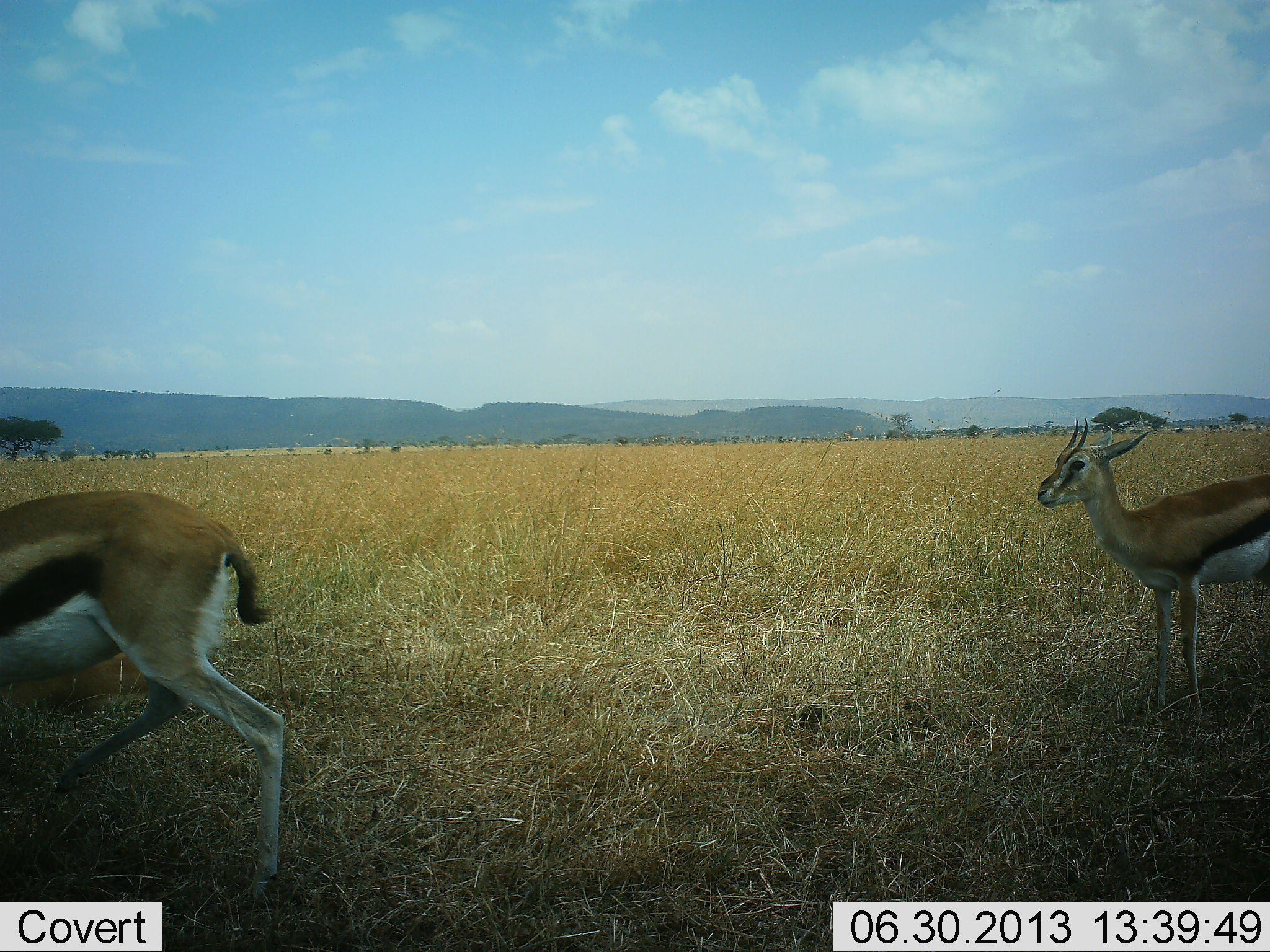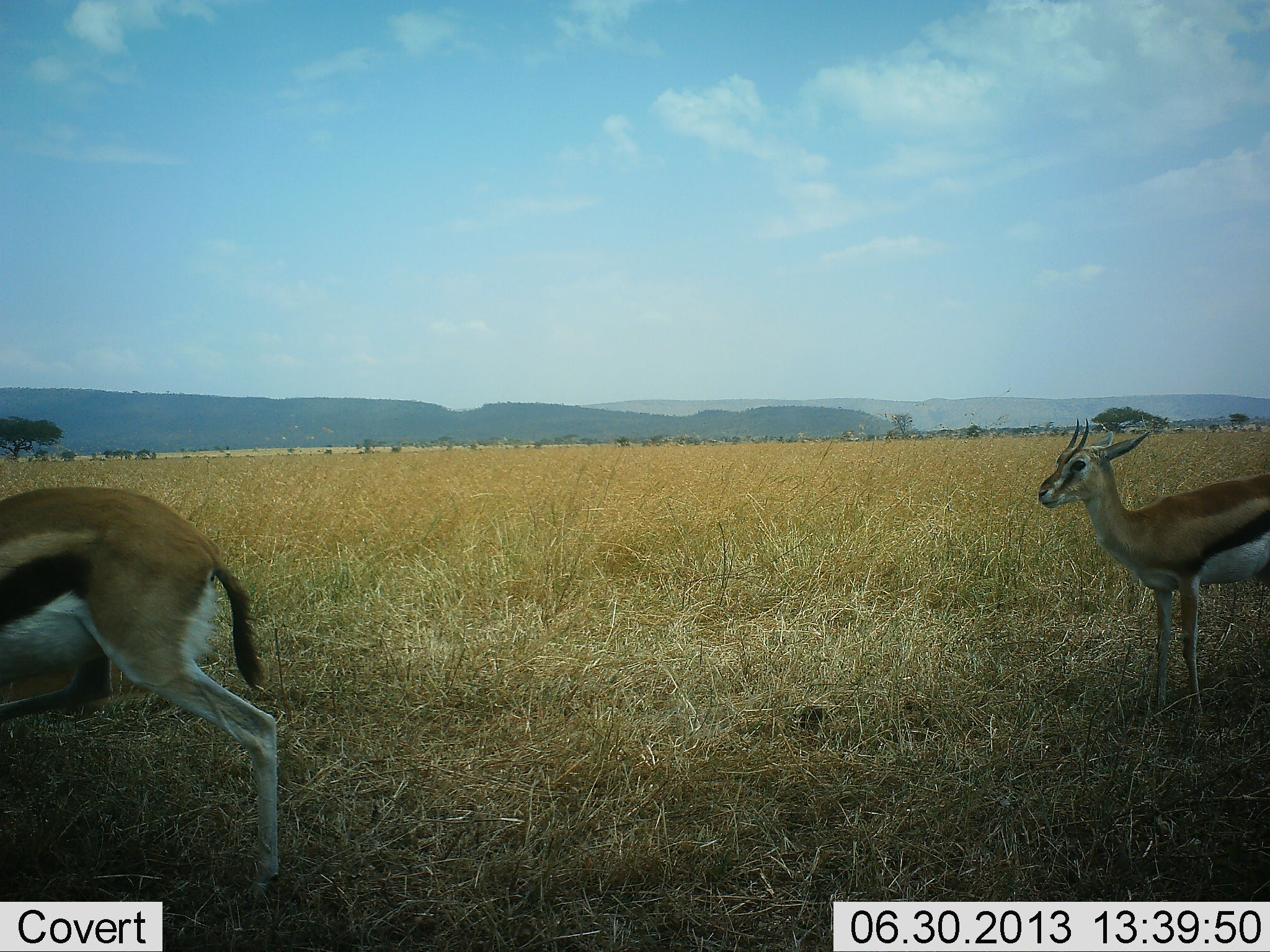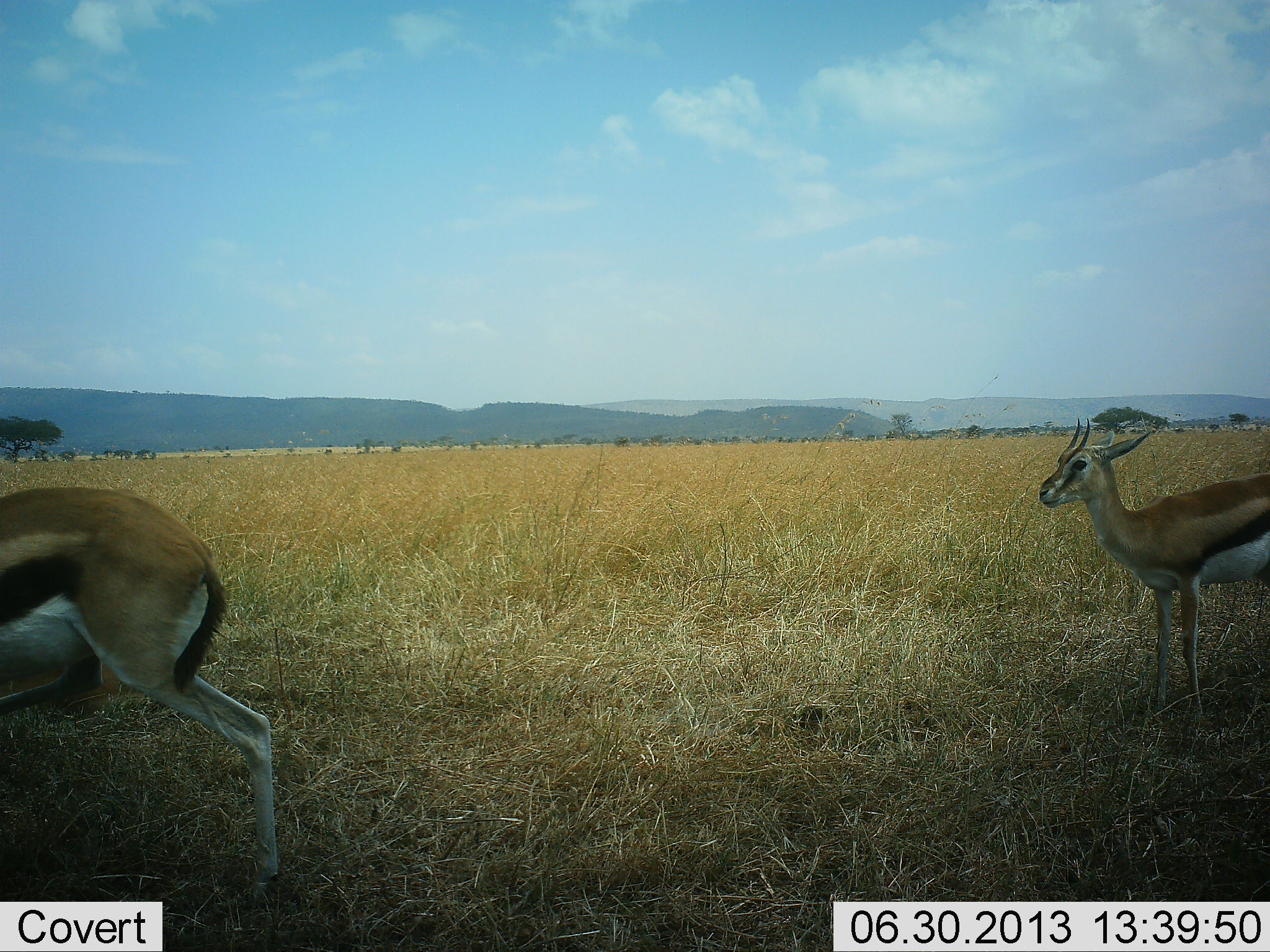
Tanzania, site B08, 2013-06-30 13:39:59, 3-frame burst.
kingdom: Animalia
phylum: Chordata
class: Mammalia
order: Artiodactyla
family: Bovidae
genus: Eudorcas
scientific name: Eudorcas thomsonii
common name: thomson's gazelle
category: gazellethomsons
Gazellethomsons (thomson's gazelle) (Eudorcas thomsonii), count 2. Behavior (volunteer vote fractions): standing 90%, resting 20%, moving 0%, interacting 0%. Young present (vote fraction): 0%. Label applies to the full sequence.